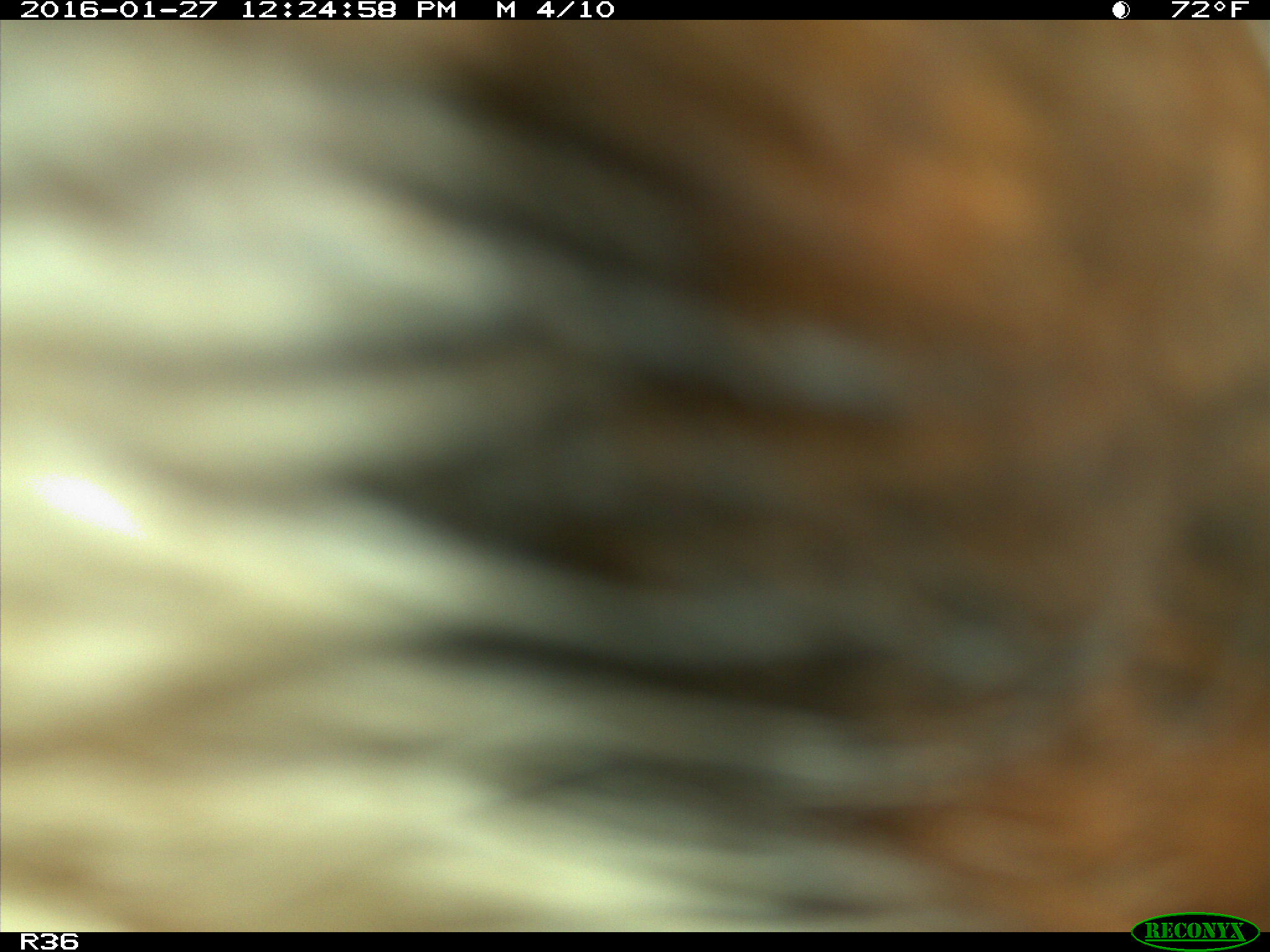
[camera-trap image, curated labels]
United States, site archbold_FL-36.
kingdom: Animalia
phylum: Chordata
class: Mammalia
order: Artiodactyla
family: Bovidae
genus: Bos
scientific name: Bos taurus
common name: domestic cow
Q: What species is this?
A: Bos taurus (domestic cow).